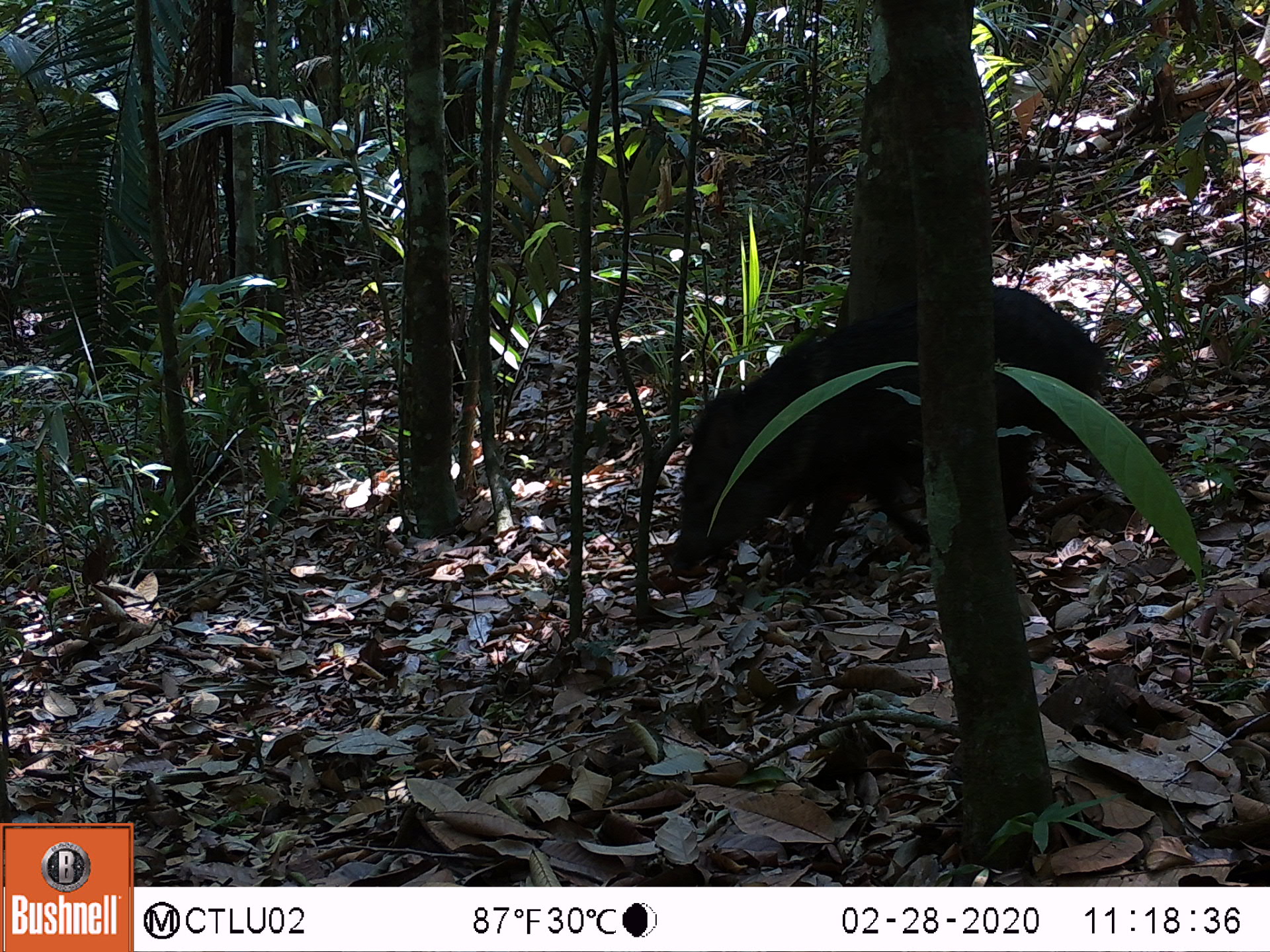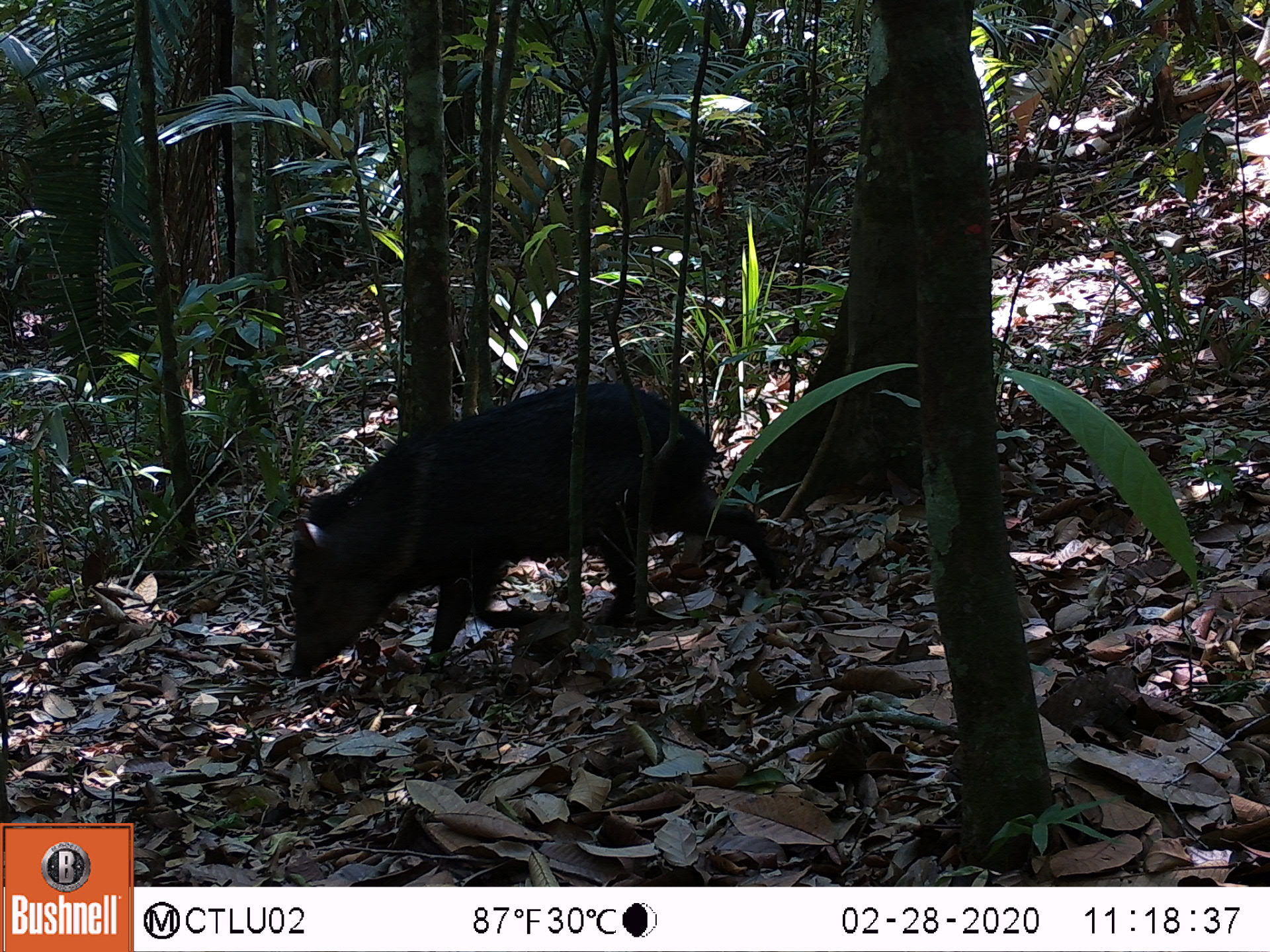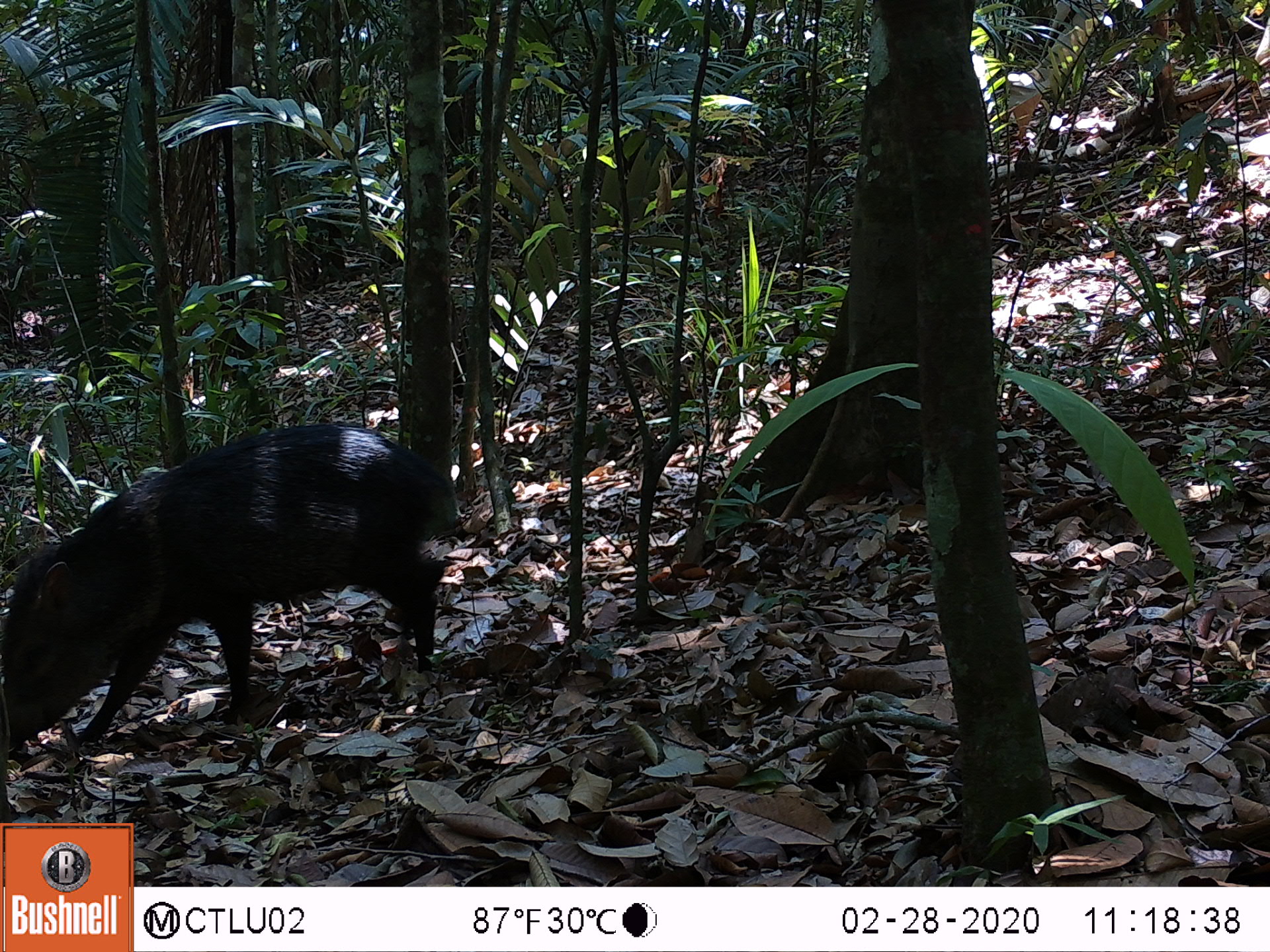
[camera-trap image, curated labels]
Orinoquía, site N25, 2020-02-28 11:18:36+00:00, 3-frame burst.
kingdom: Animalia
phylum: Chordata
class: Mammalia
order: Artiodactyla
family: Tayassuidae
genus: Pecari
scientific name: Pecari tajacu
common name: collared peccary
Collared peccary (Pecari tajacu).